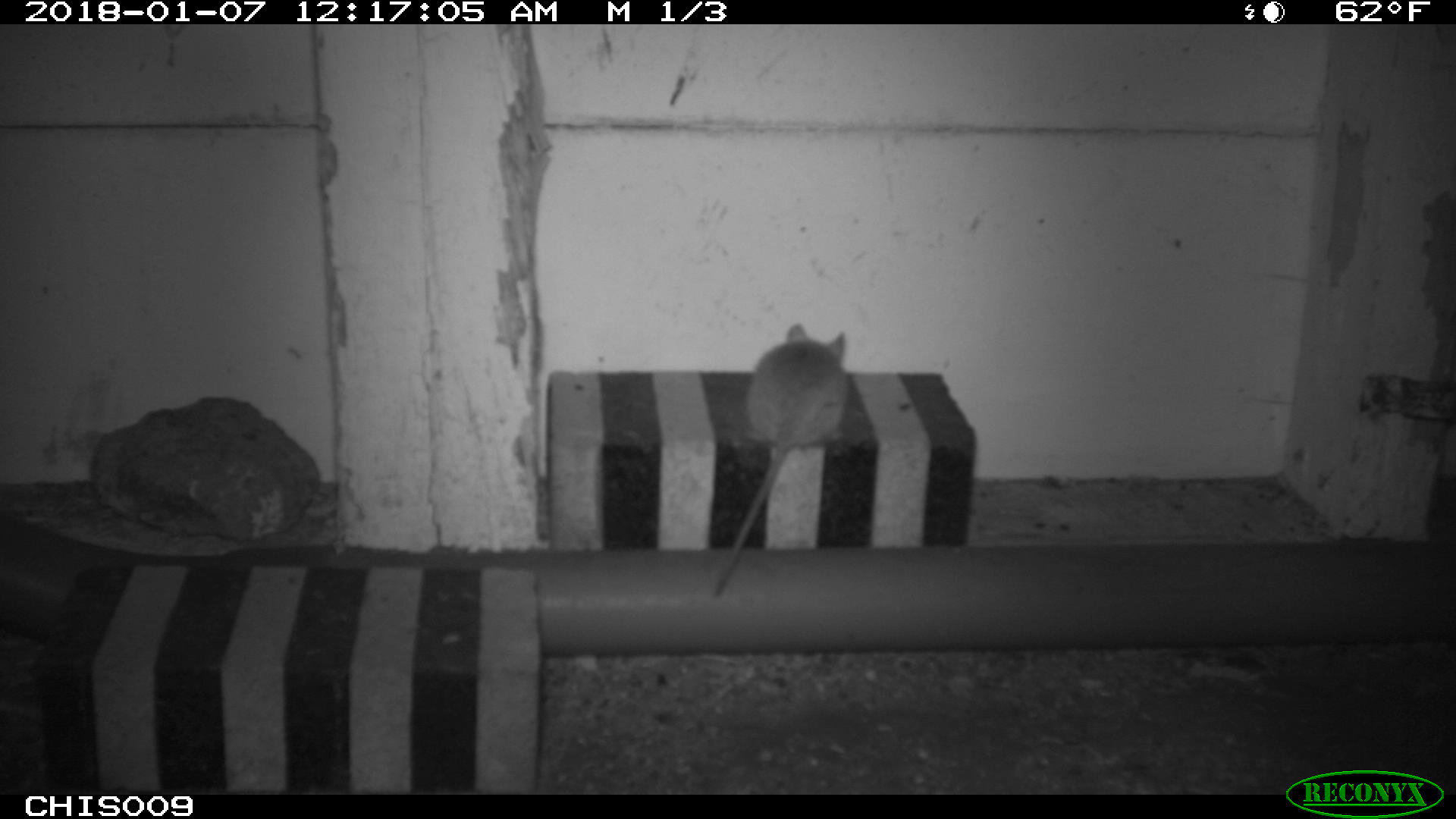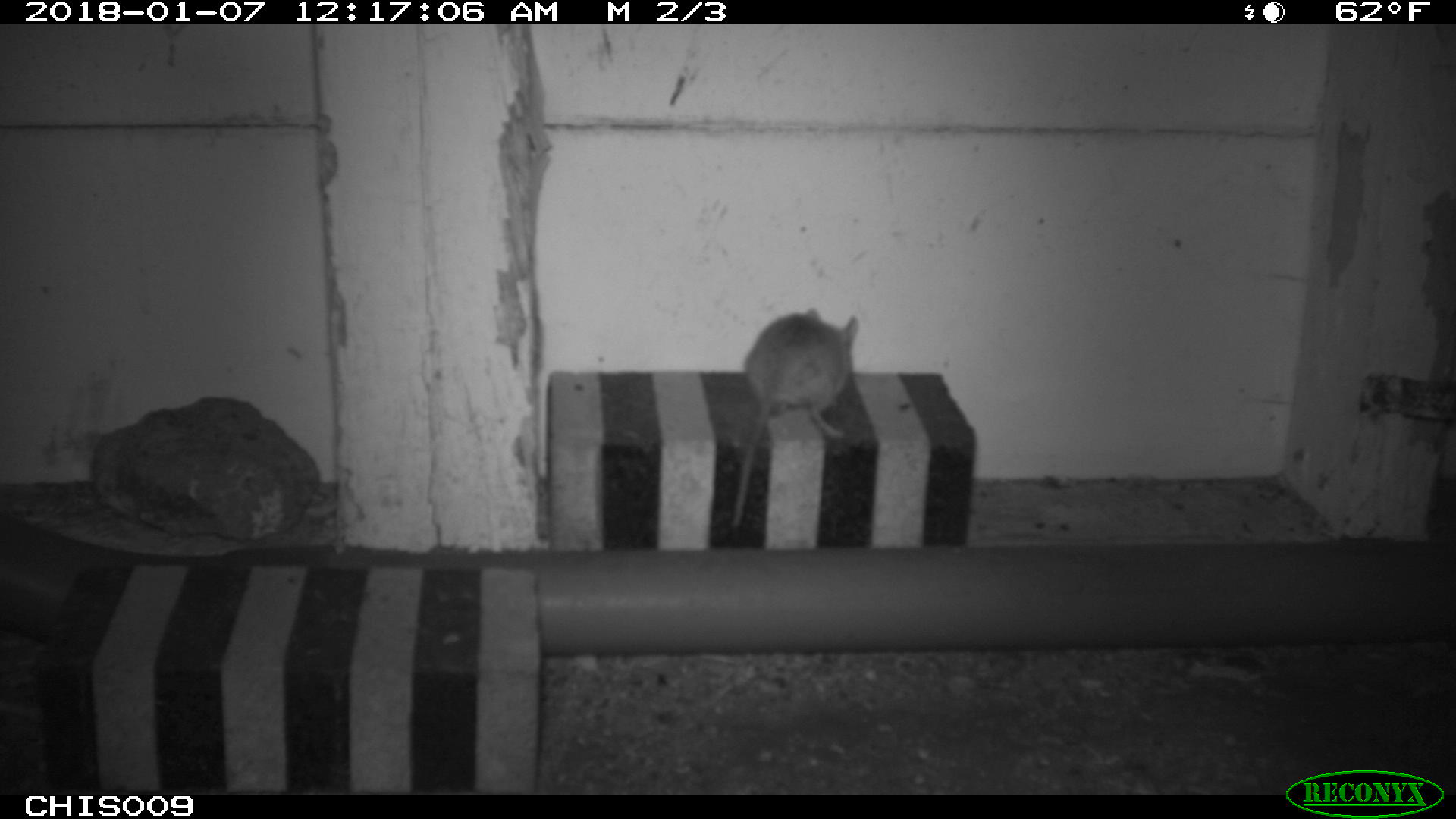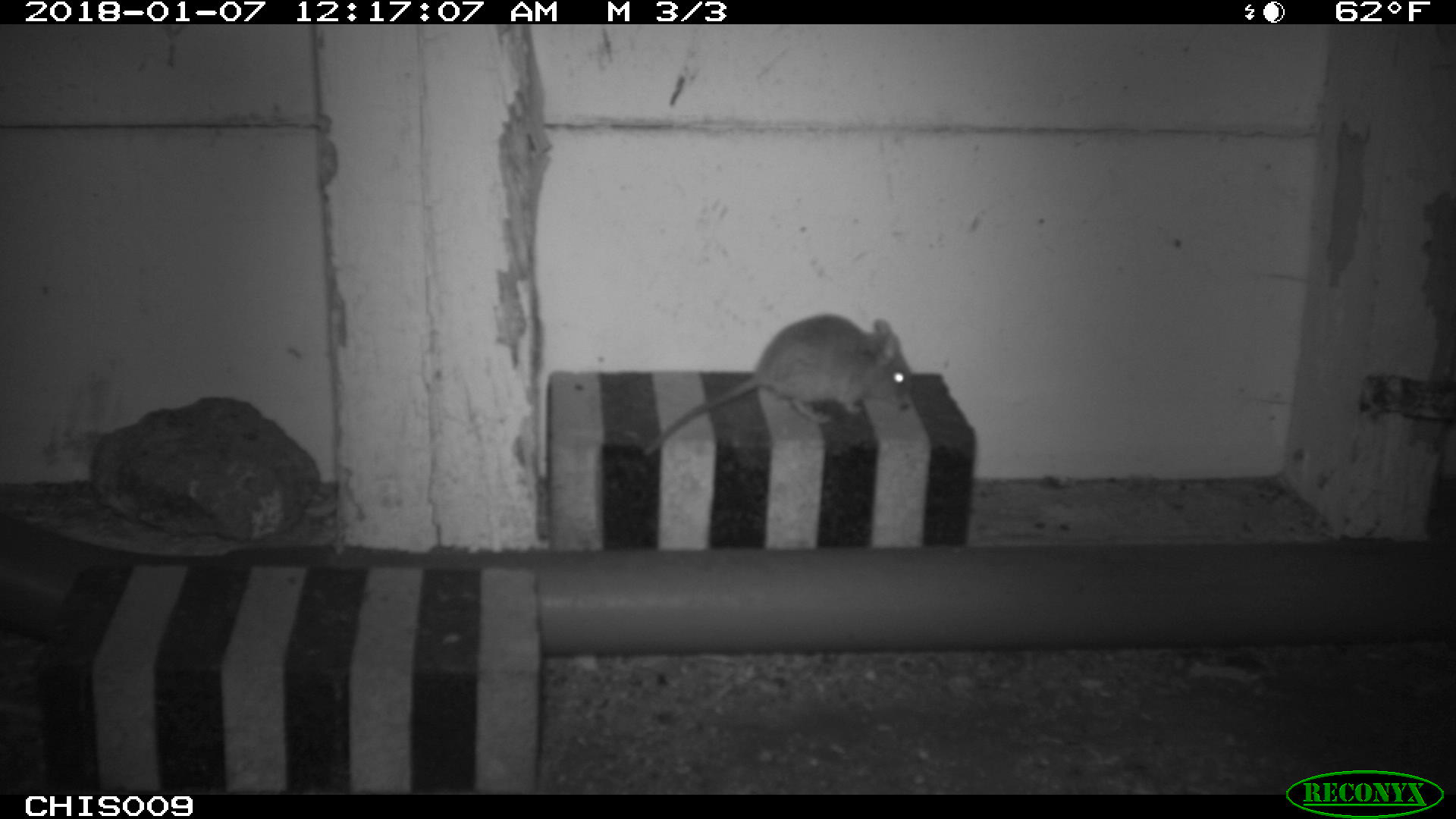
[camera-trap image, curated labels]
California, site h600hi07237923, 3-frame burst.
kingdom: Animalia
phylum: Chordata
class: Mammalia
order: Rodentia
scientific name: Rodentia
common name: rodent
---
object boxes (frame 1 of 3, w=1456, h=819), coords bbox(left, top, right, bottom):
rodent: bbox(709, 321, 849, 595)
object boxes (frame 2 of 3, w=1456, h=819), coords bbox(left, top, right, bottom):
rodent: bbox(728, 306, 861, 529)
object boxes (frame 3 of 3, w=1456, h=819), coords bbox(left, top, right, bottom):
rodent: bbox(645, 313, 913, 453)